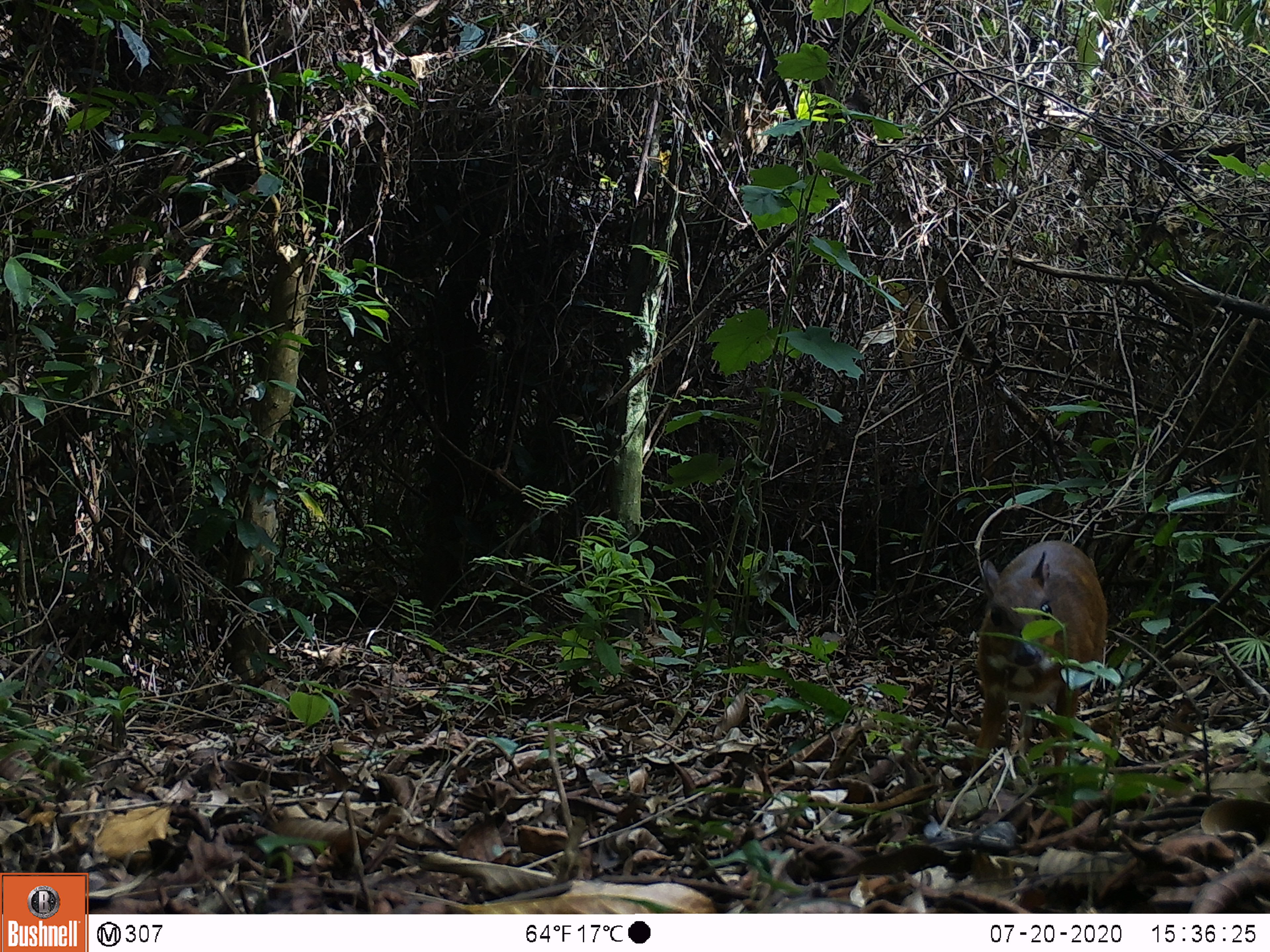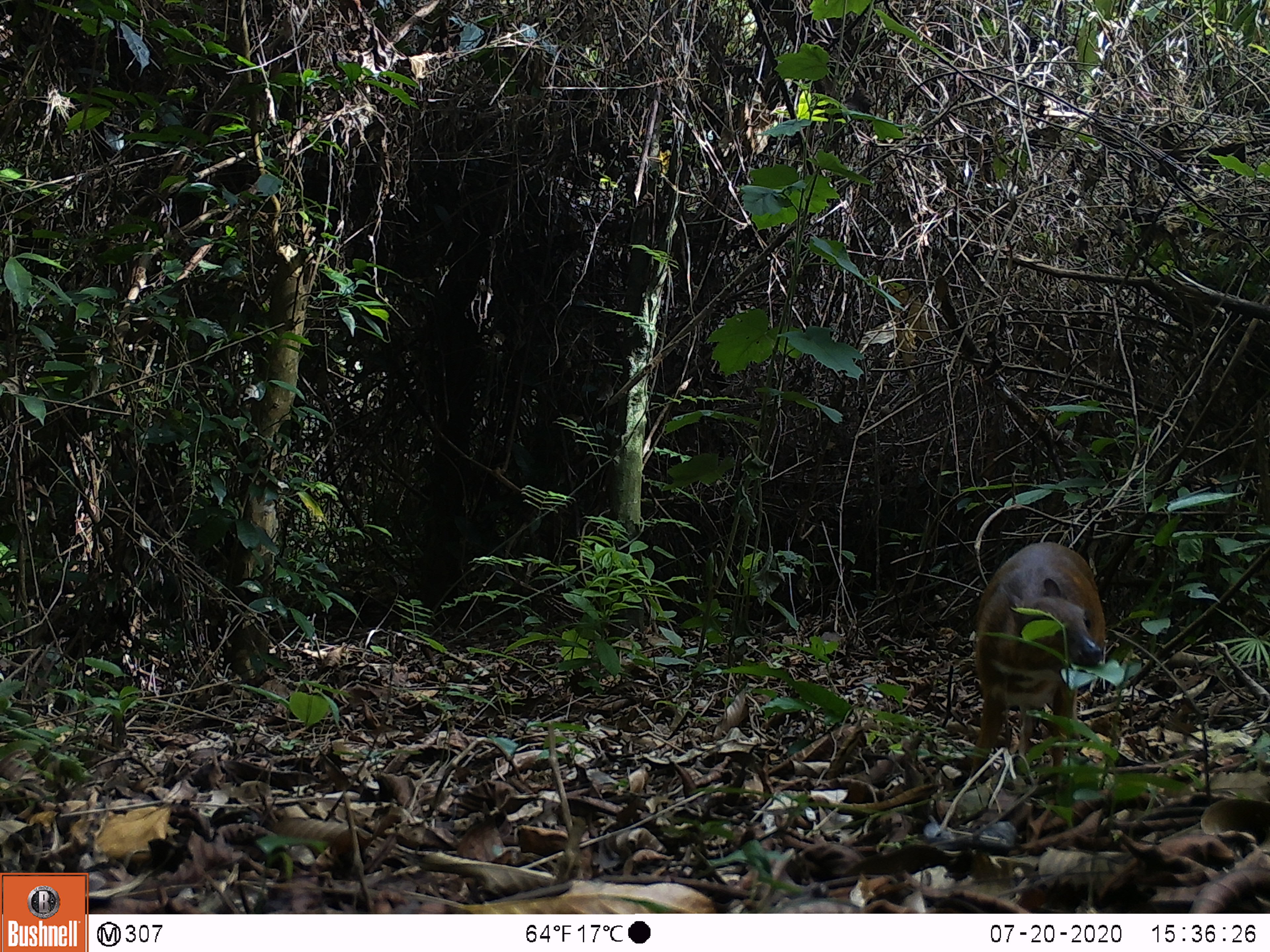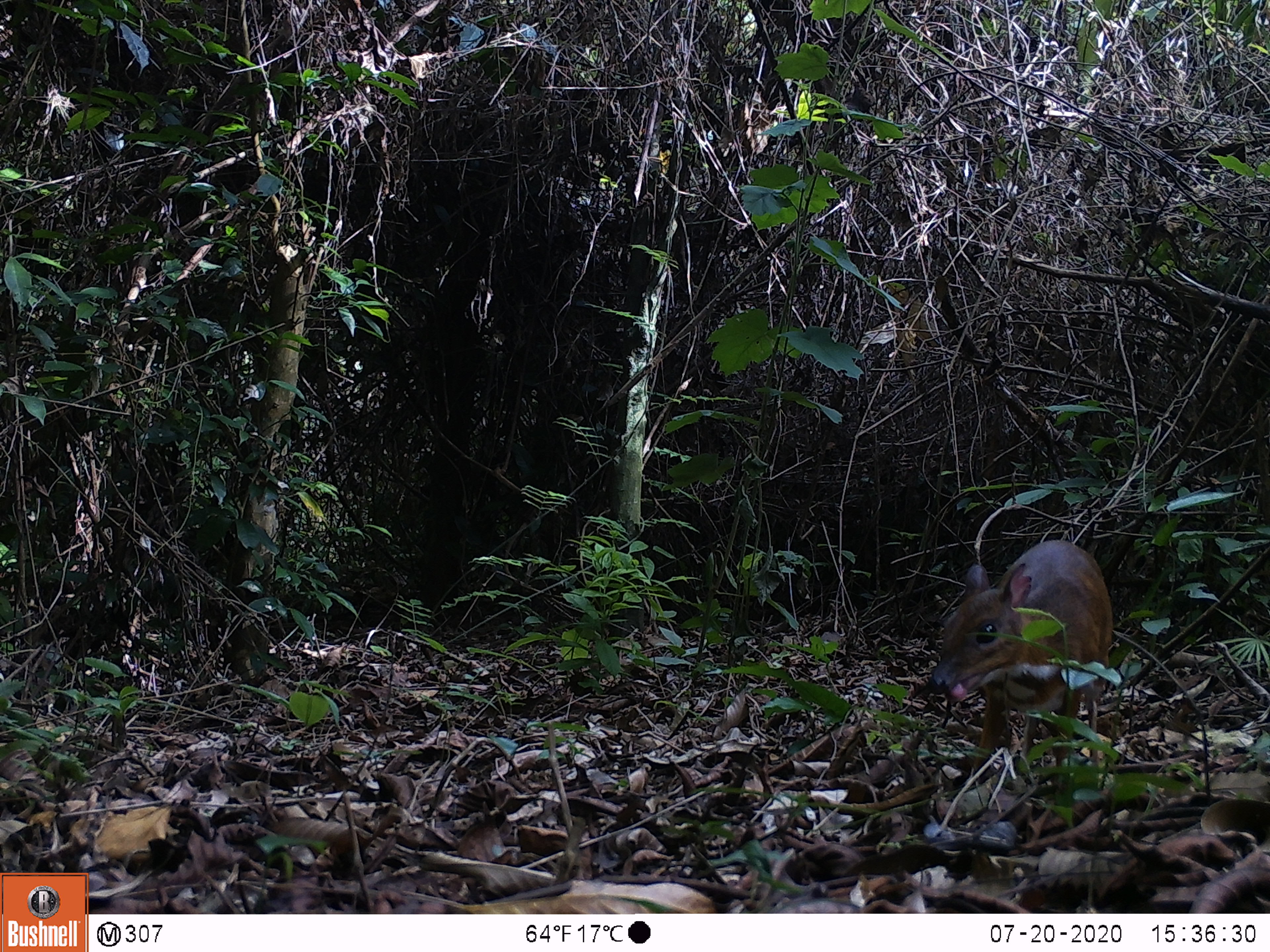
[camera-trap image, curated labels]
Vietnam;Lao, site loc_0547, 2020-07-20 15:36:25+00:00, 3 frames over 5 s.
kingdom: Animalia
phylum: Chordata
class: Mammalia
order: Artiodactyla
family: Tragulidae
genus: Moschiola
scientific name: Moschiola meminna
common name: chevrotain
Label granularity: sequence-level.